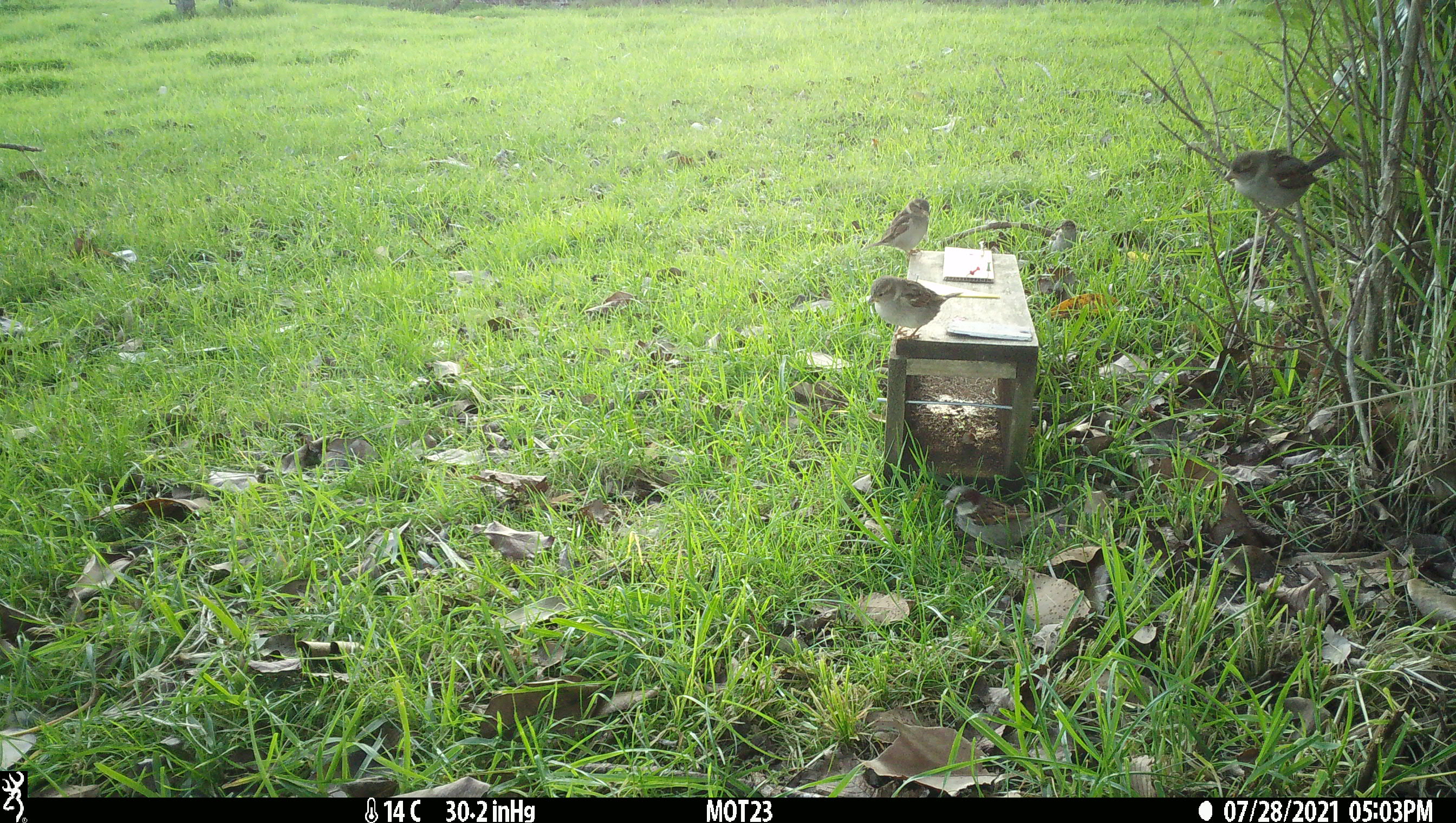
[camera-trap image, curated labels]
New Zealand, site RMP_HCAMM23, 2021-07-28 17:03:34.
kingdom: Animalia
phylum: Chordata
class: Aves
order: Passeriformes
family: Passeridae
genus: Passer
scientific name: Passer domesticus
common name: house sparrow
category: sparrow